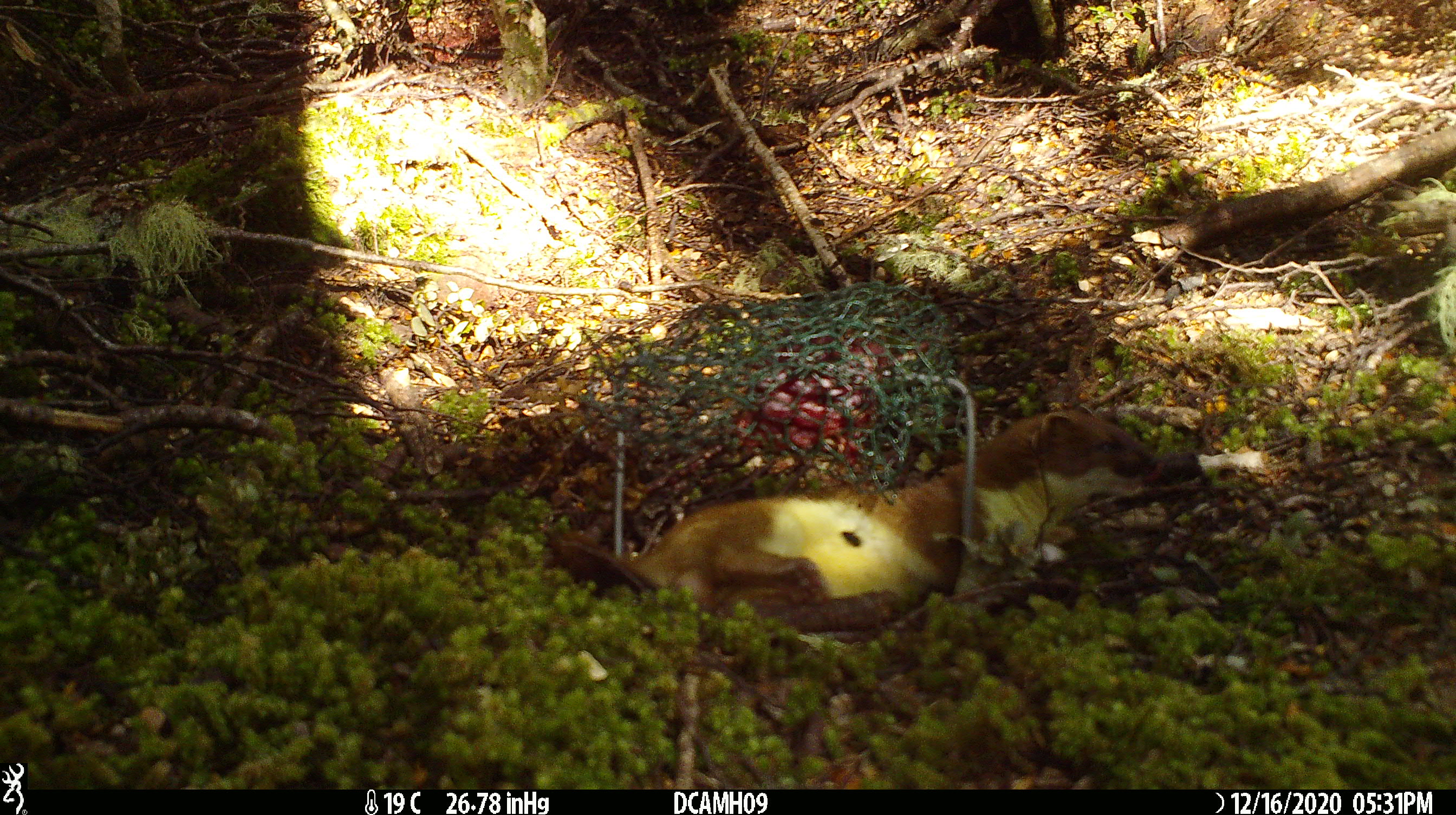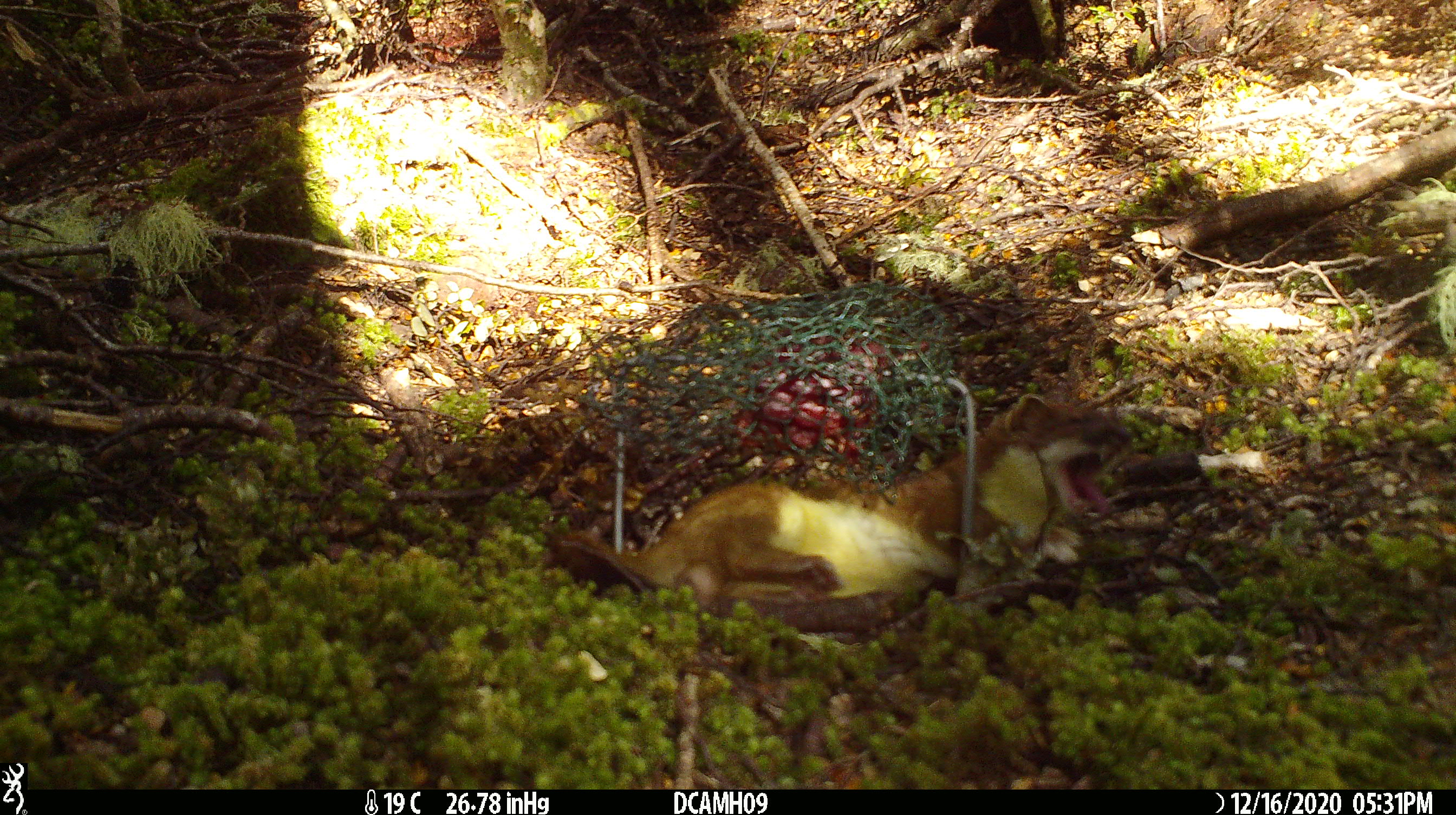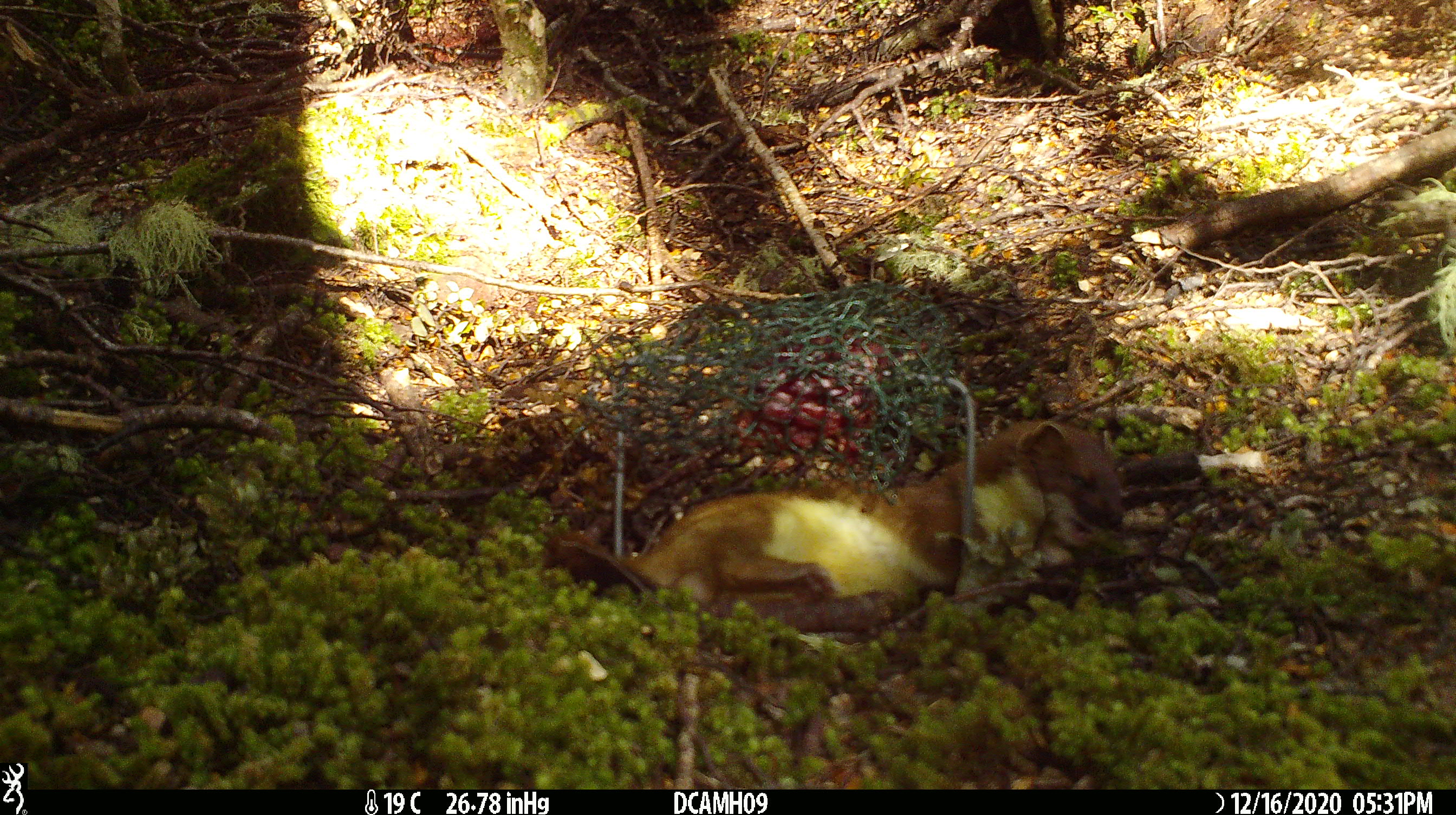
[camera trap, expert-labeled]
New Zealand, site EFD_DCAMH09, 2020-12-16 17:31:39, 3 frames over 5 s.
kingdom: Animalia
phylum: Chordata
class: Mammalia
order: Carnivora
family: Mustelidae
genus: Mustela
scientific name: Mustela erminea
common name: stoat